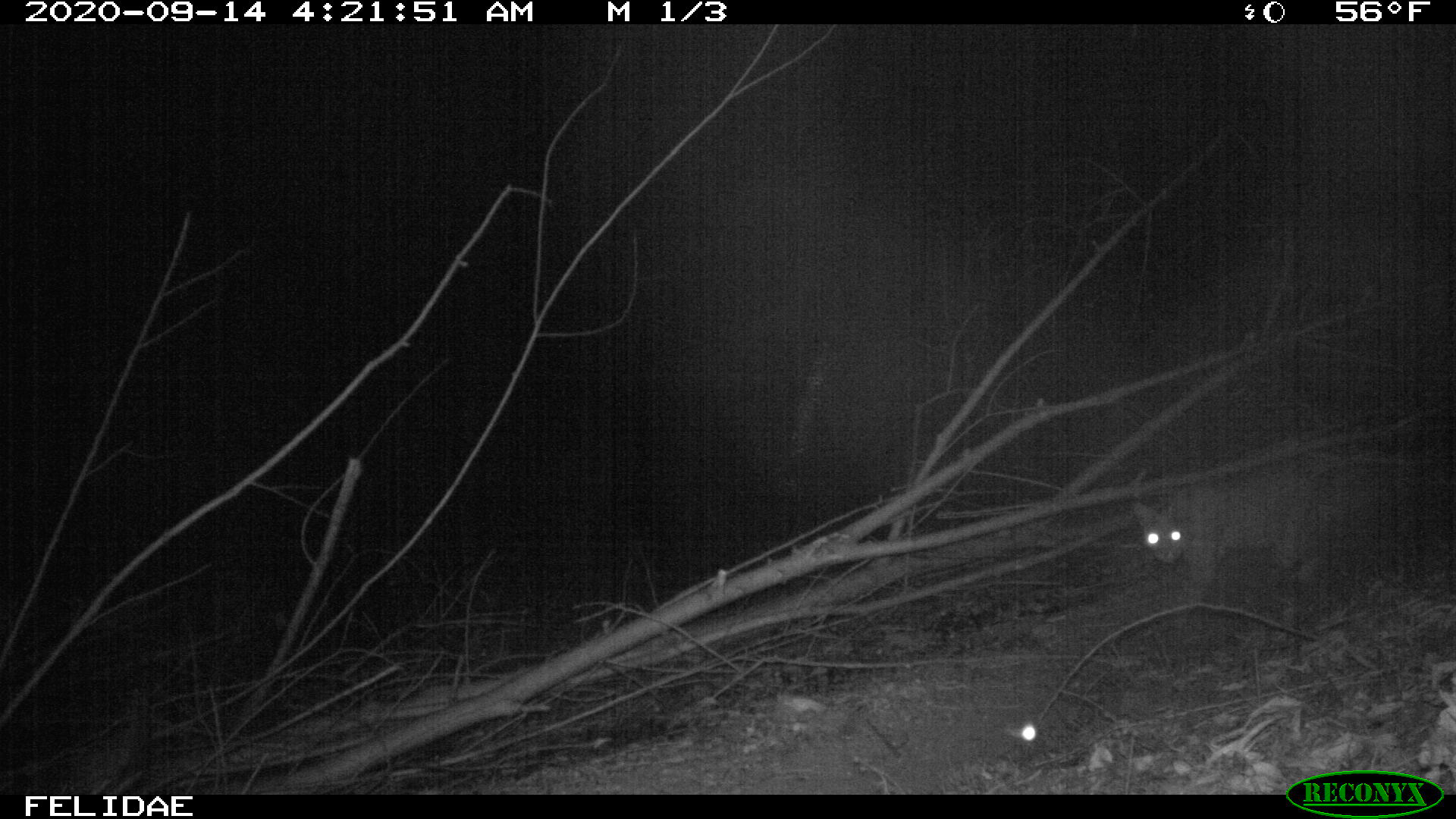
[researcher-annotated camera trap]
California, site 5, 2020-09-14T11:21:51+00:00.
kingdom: Animalia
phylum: Chordata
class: Mammalia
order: Carnivora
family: Felidae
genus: Lynx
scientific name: Lynx rufus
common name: bobcat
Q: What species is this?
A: Bobcat (Lynx rufus).